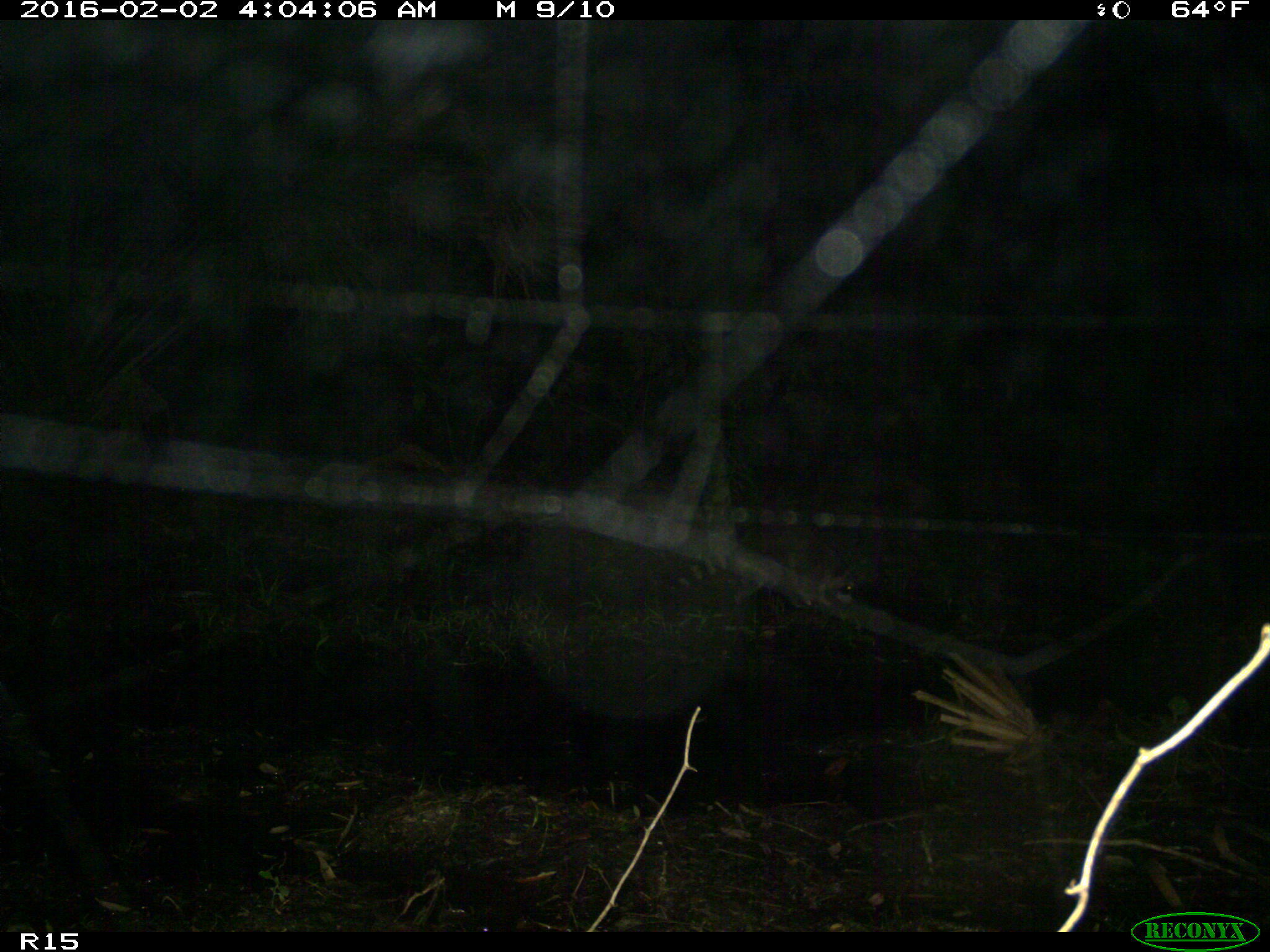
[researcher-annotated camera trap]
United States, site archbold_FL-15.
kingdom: Animalia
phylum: Chordata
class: Mammalia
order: Carnivora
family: Procyonidae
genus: Procyon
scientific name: Procyon lotor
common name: common raccoon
Procyon lotor (common raccoon).